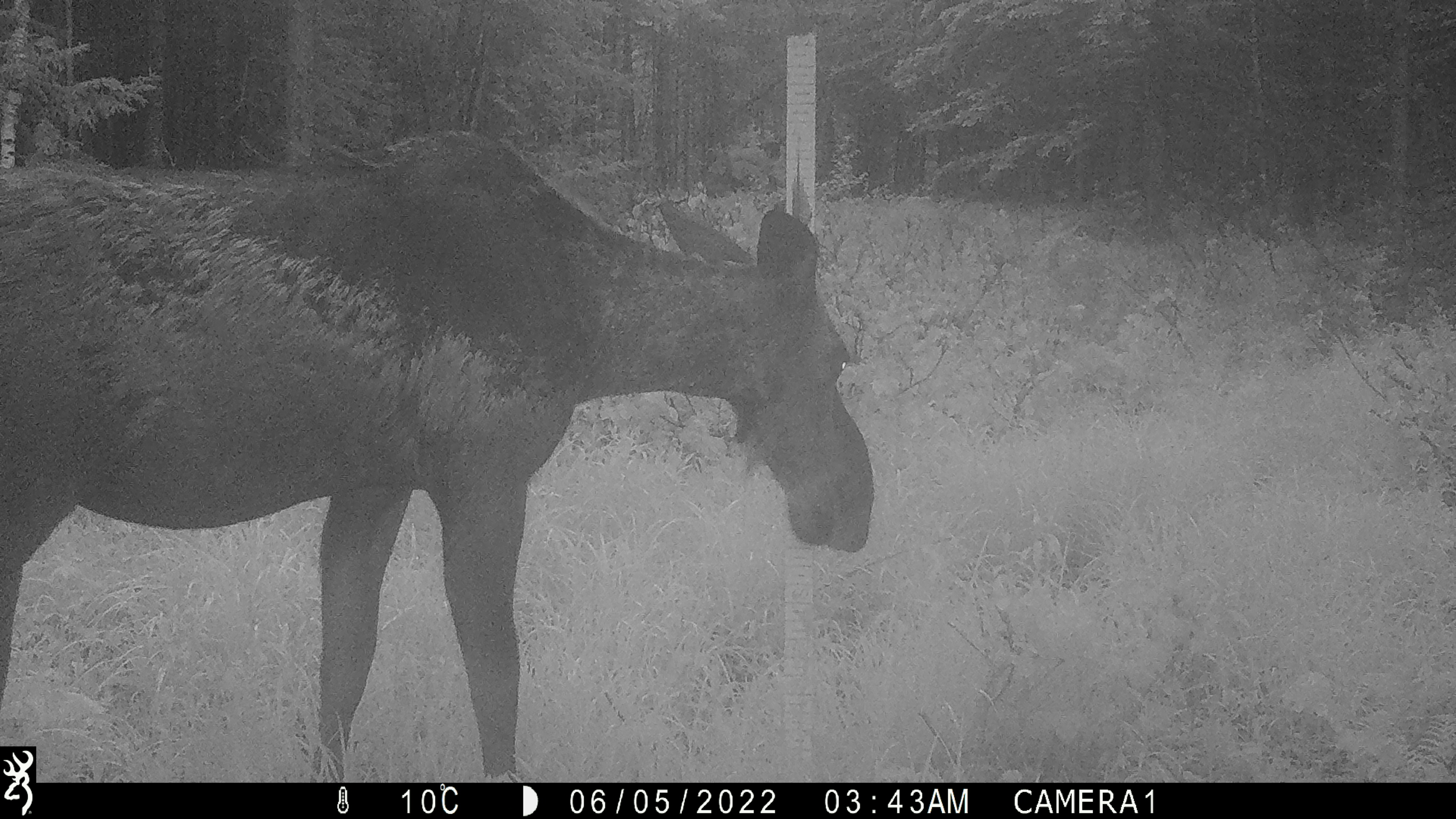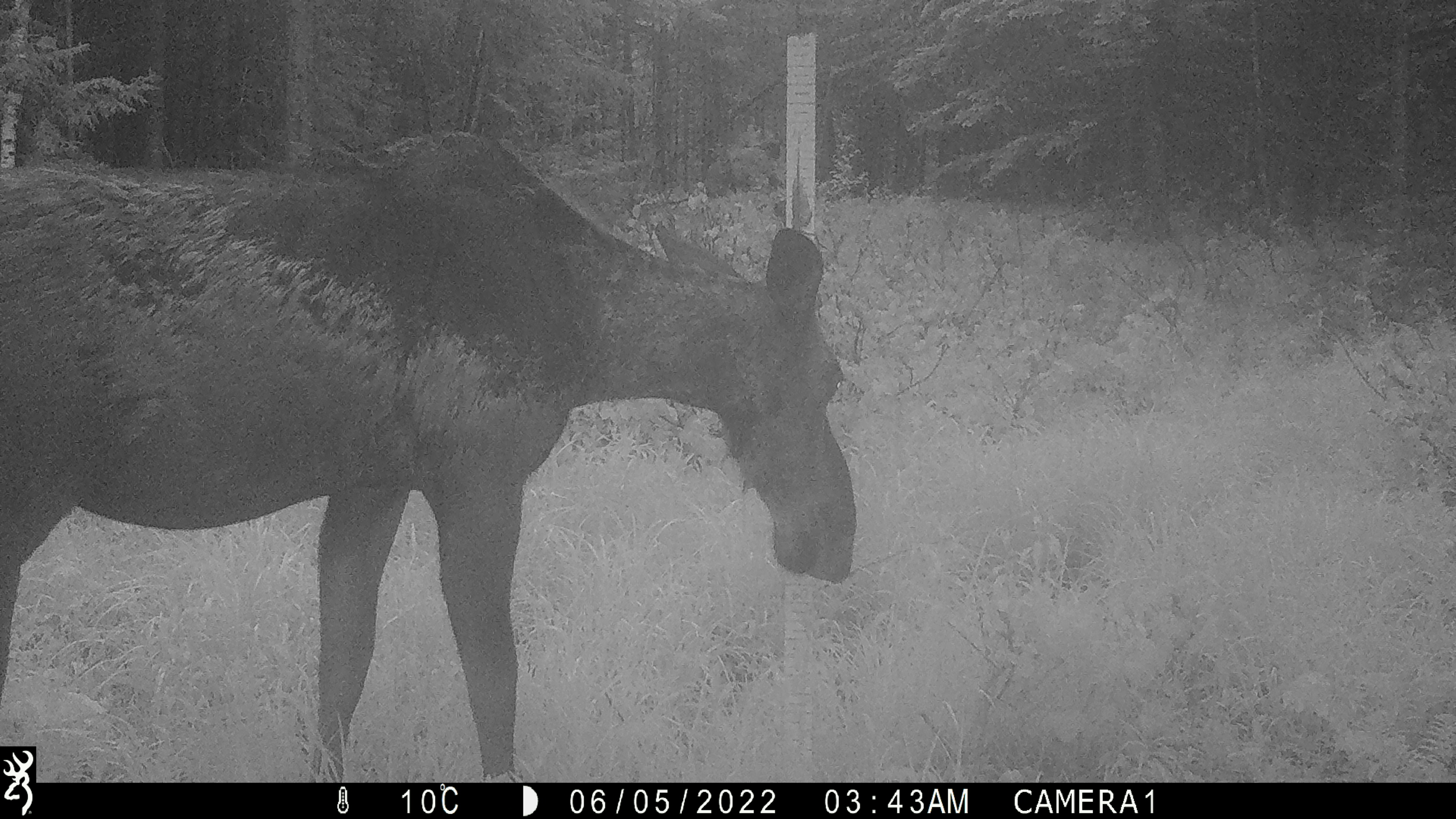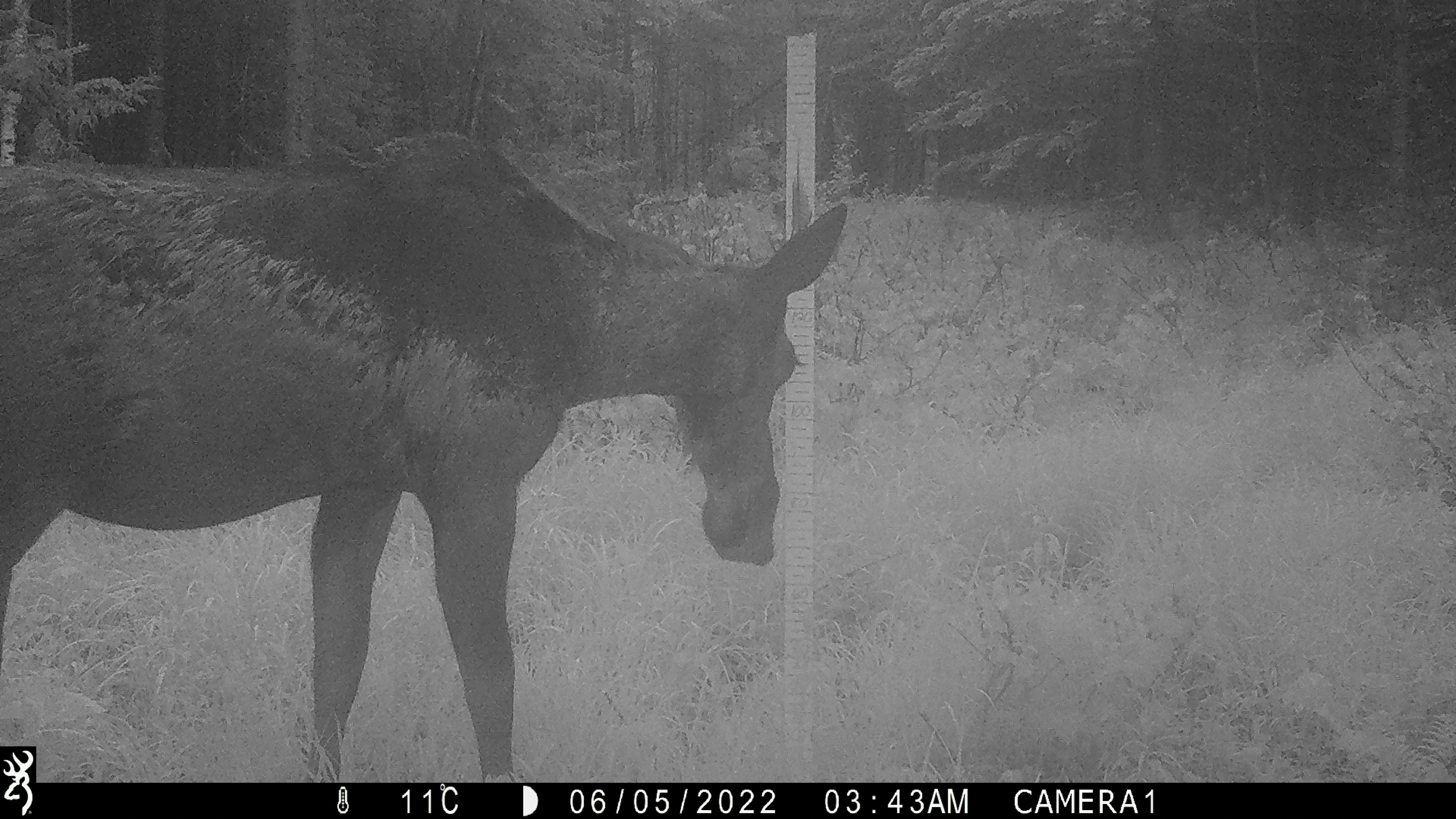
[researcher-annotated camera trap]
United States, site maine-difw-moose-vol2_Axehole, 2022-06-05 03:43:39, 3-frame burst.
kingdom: Animalia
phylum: Chordata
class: Mammalia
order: Artiodactyla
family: Cervidae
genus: Alces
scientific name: Alces alces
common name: moose